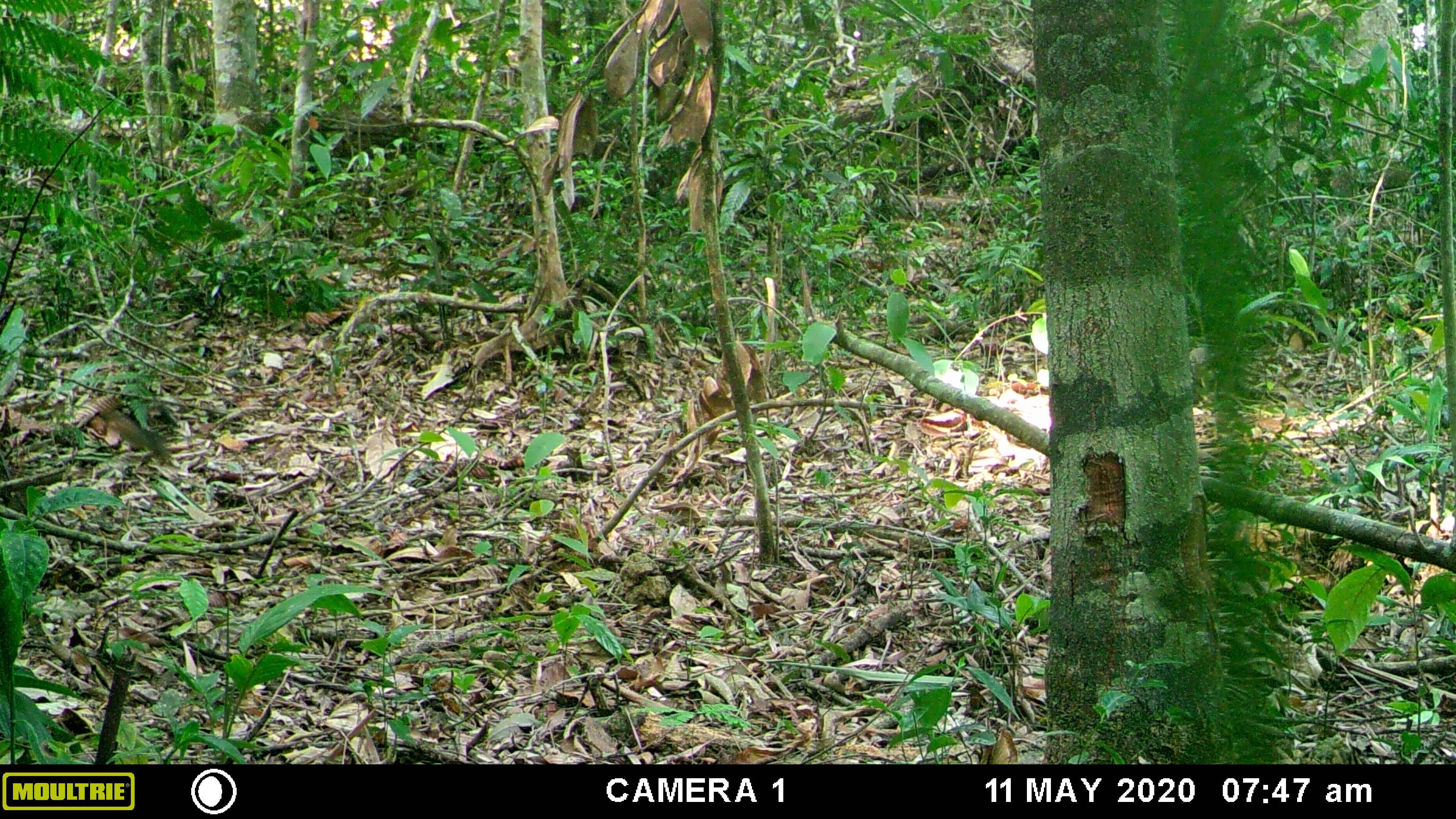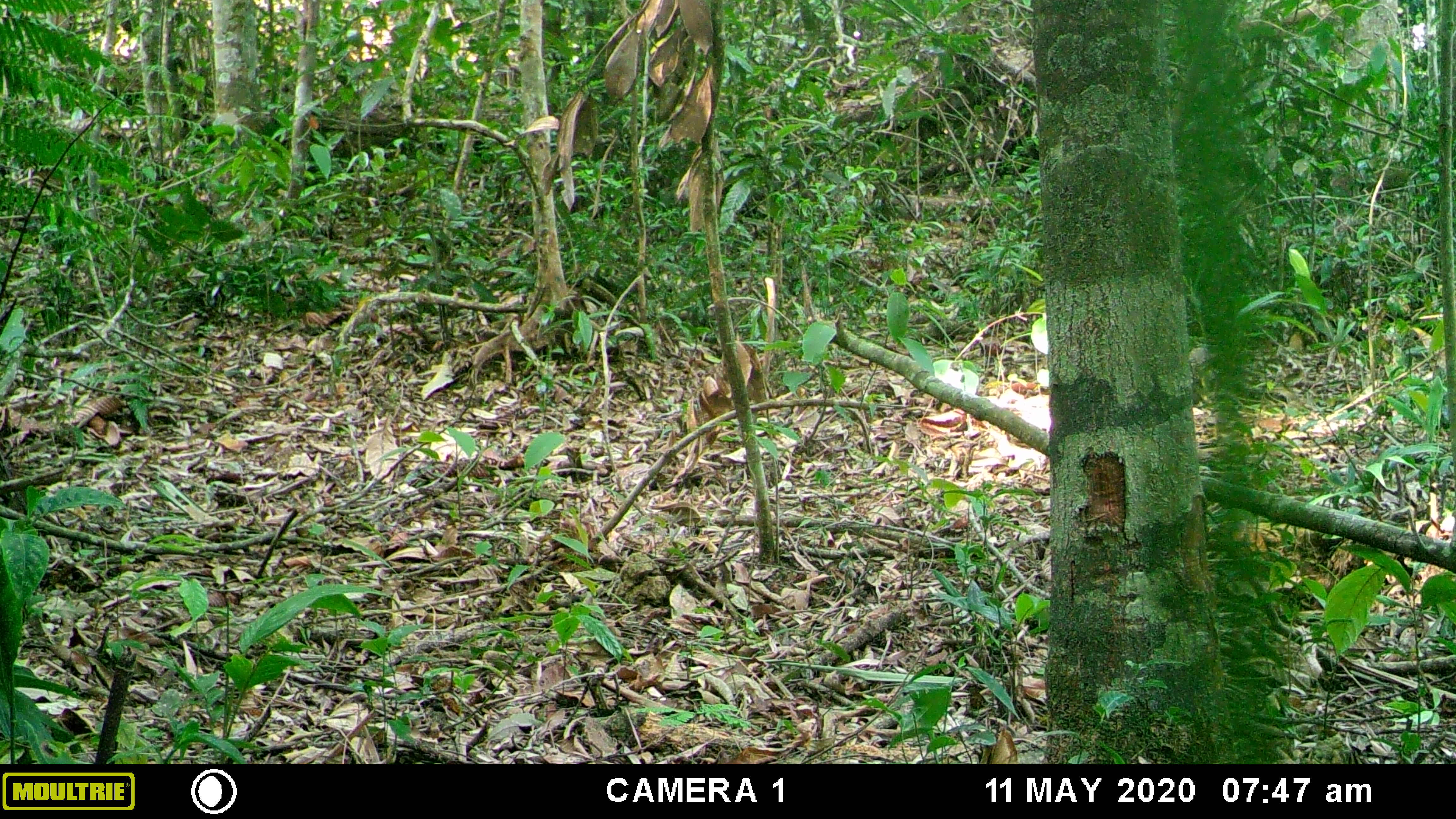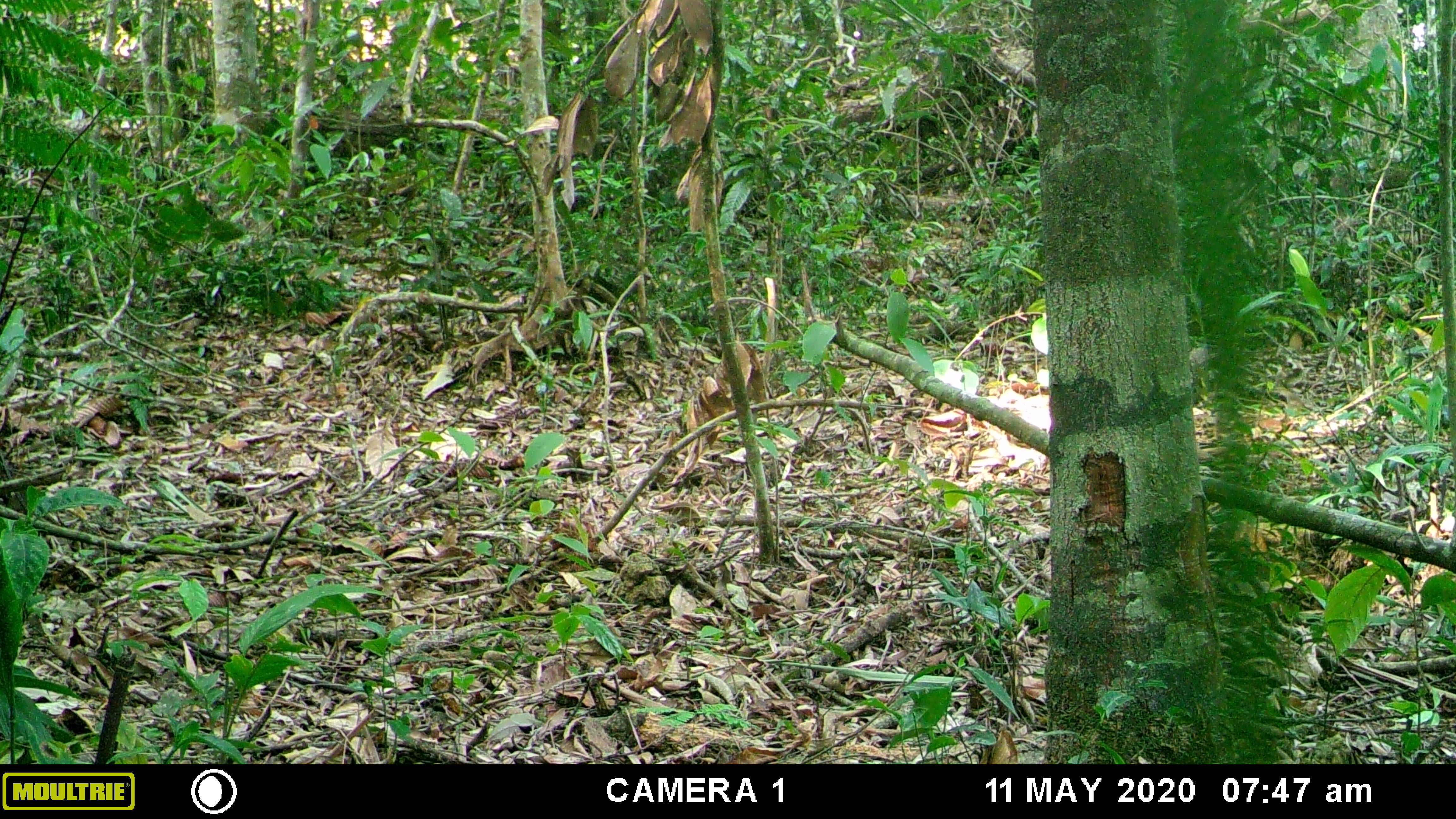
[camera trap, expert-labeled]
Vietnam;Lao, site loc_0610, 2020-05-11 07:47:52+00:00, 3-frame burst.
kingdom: Animalia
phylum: Chordata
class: Mammalia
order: Rodentia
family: Sciuridae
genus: Dremomys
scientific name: Dremomys rufigenis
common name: red-cheeked squirrel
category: red cheeked squirrel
Red cheeked squirrel (red-cheeked squirrel) (Dremomys rufigenis). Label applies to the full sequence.